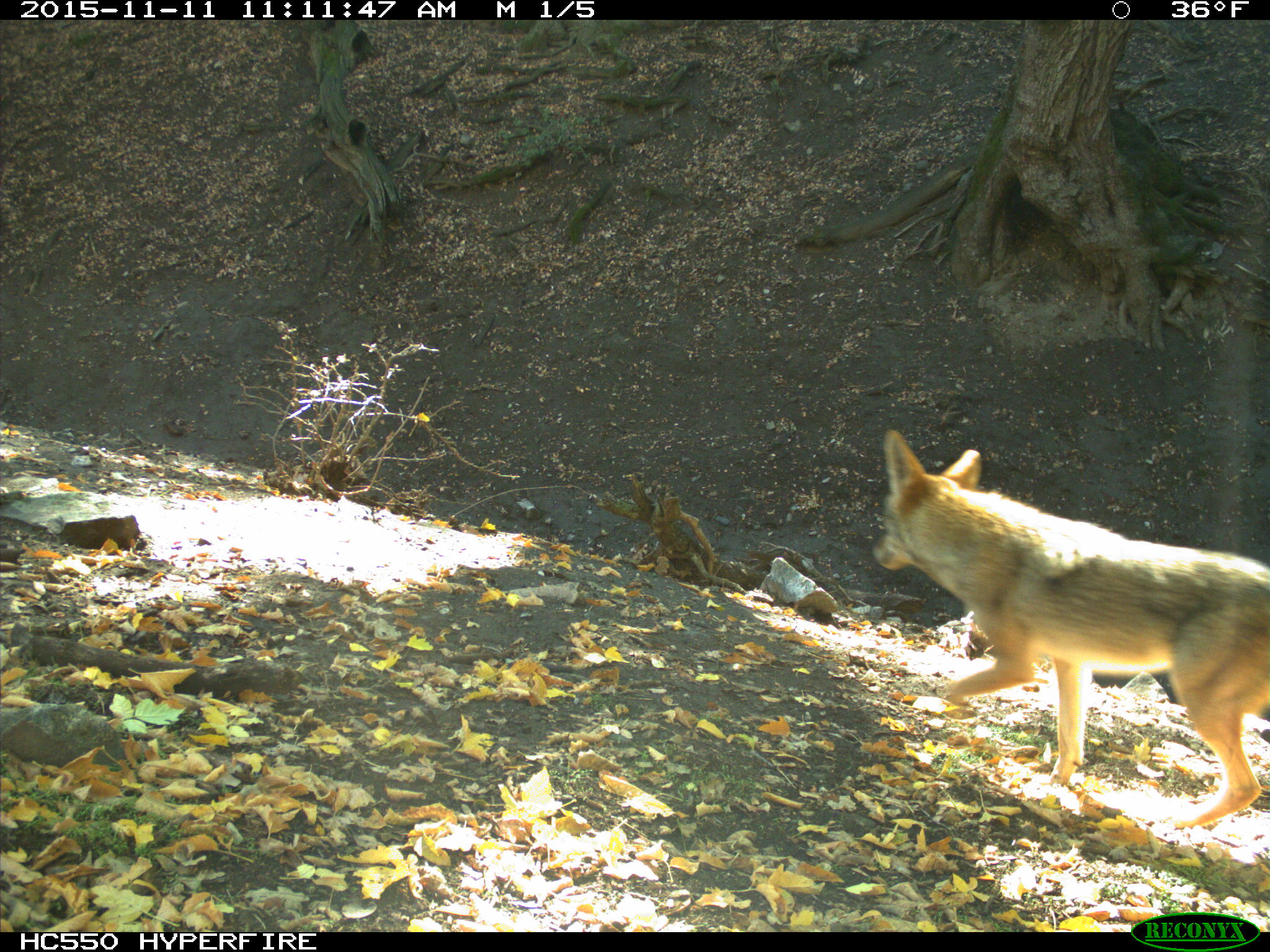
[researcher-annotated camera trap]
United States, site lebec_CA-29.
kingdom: Animalia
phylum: Chordata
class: Mammalia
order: Carnivora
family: Canidae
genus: Canis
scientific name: Canis latrans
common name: coyote